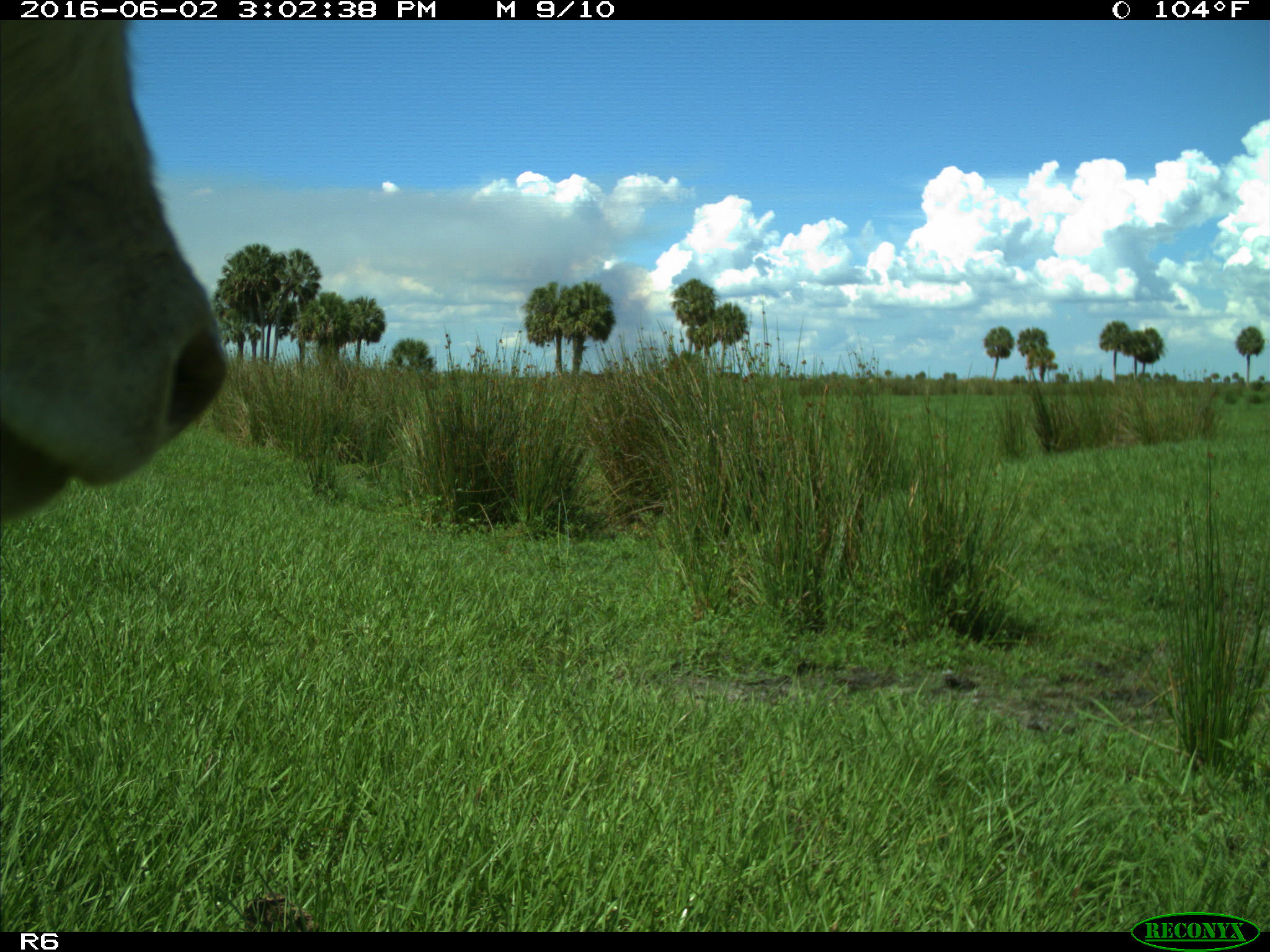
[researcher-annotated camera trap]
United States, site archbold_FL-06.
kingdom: Animalia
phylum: Chordata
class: Mammalia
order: Artiodactyla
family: Bovidae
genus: Bos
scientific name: Bos taurus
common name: domestic cow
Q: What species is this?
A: Bos taurus (domestic cow).